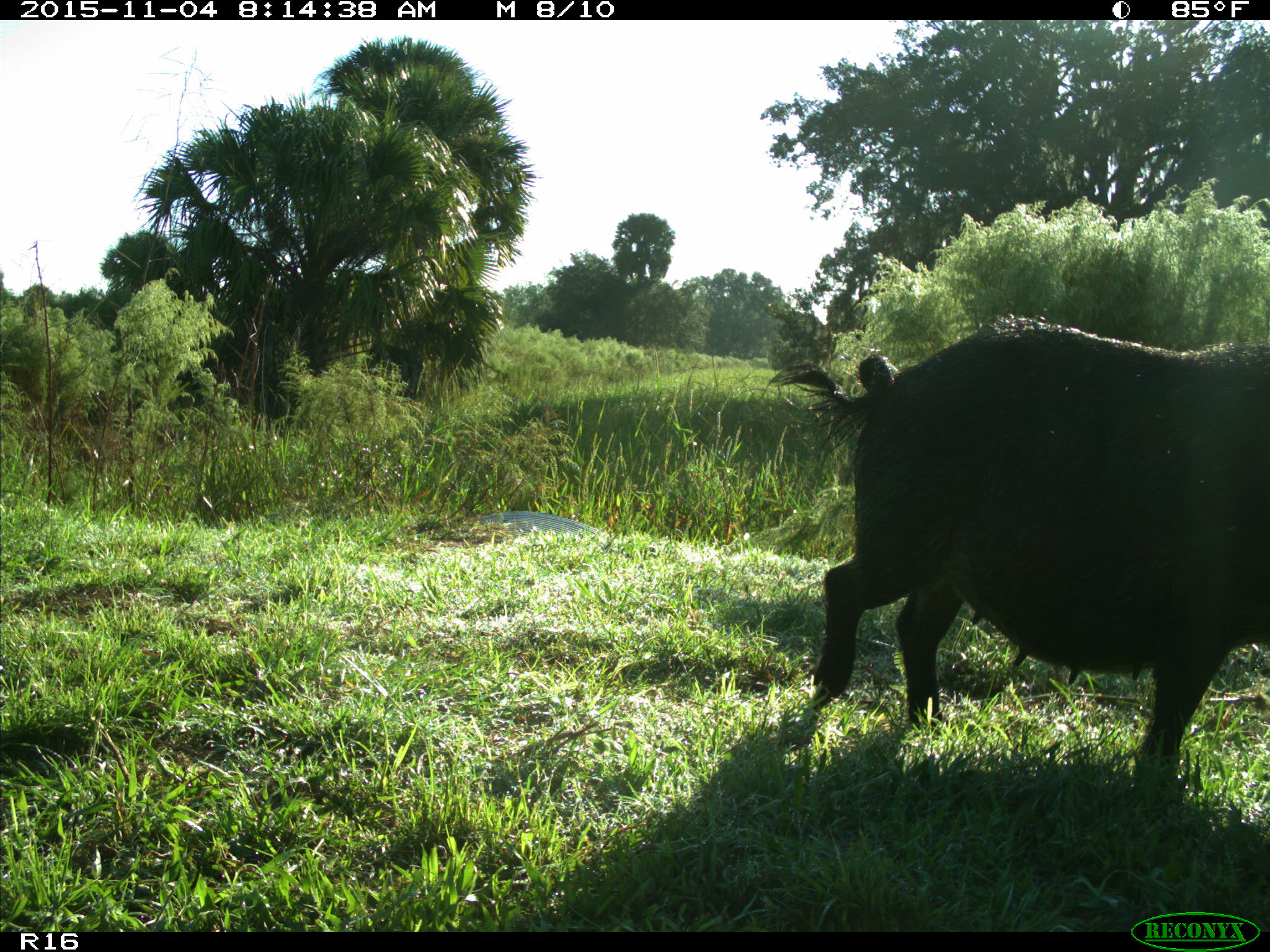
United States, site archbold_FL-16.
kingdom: Animalia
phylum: Chordata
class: Mammalia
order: Artiodactyla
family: Suidae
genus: Sus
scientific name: Sus scrofa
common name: wild boar